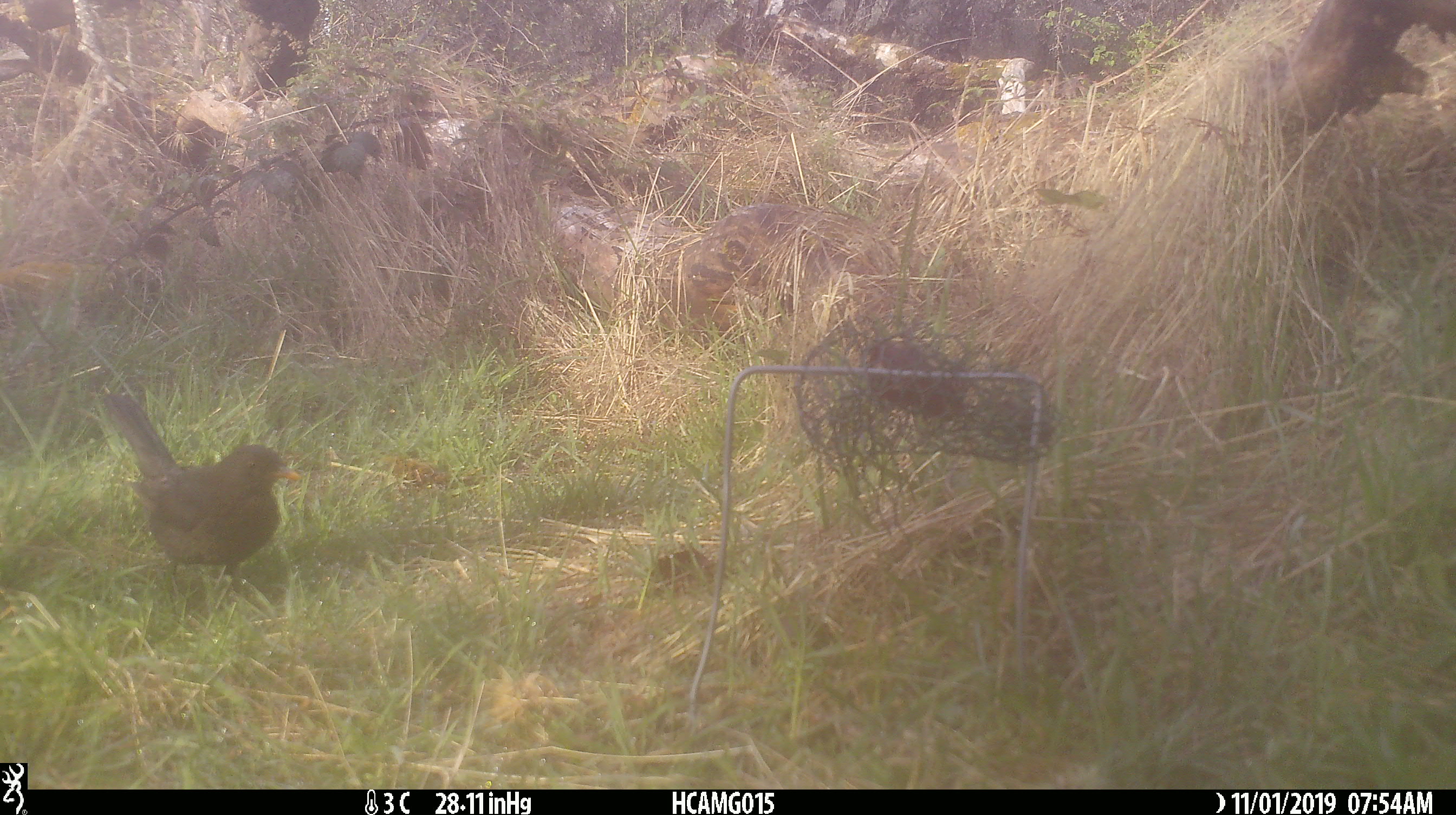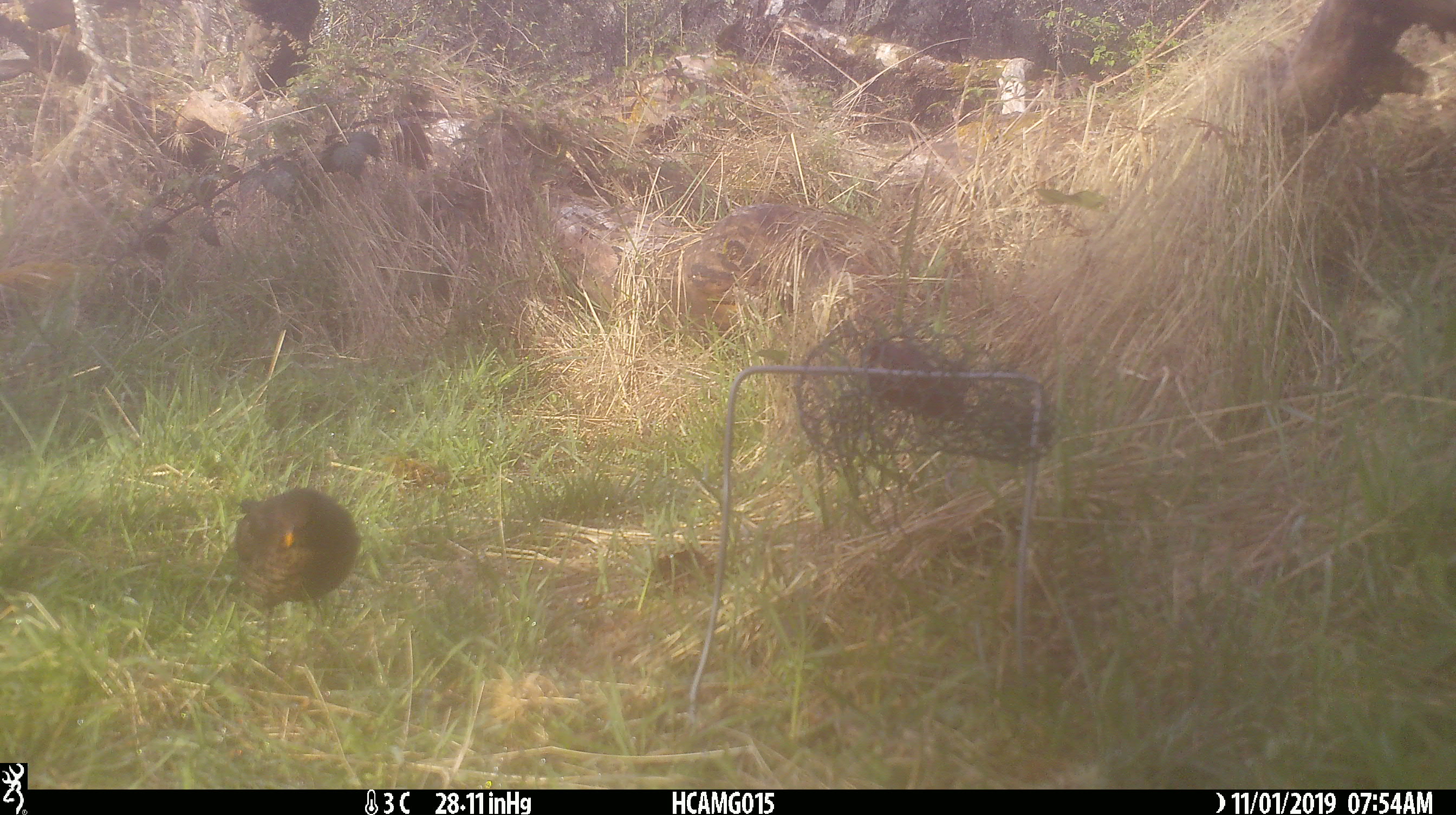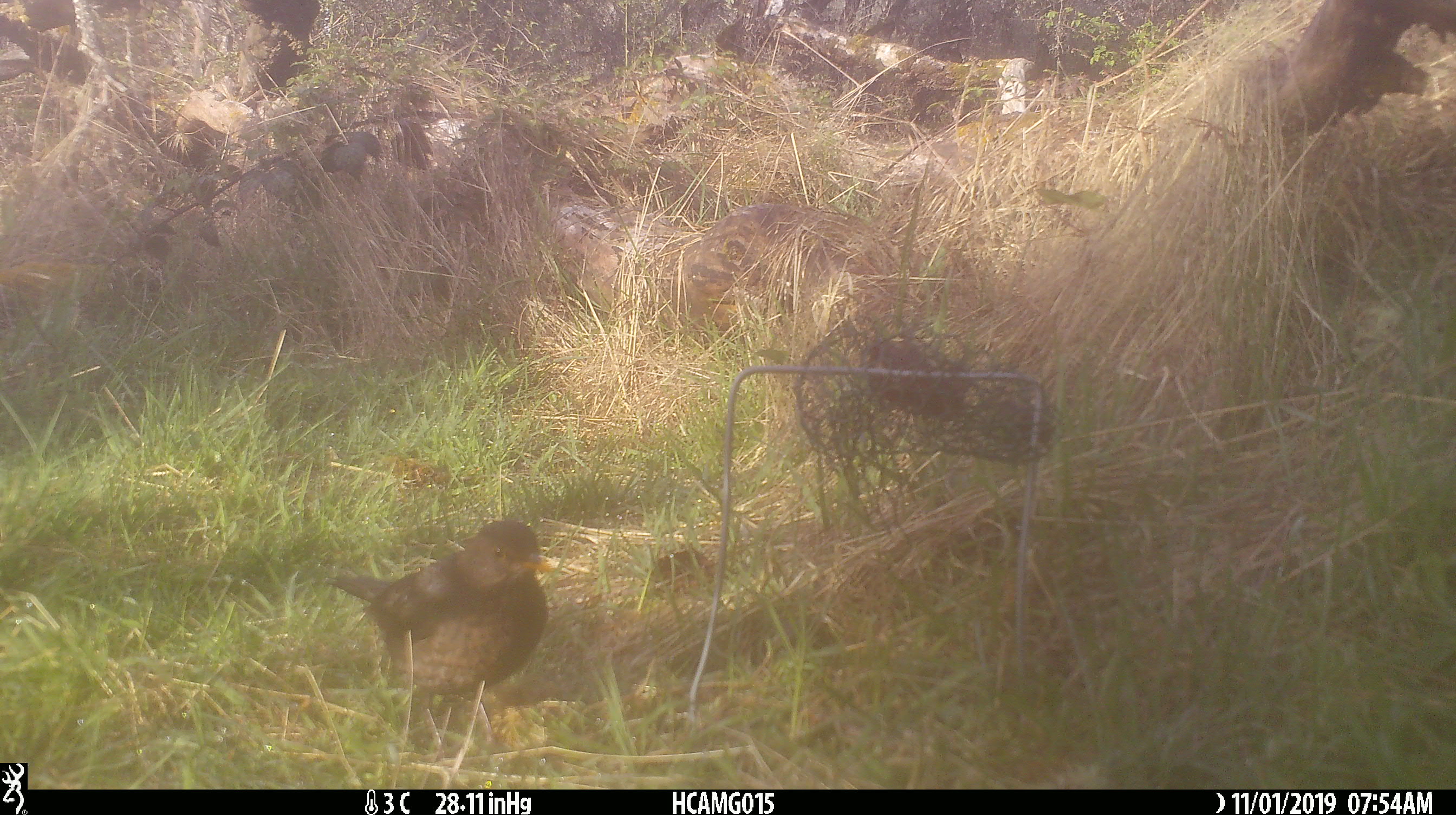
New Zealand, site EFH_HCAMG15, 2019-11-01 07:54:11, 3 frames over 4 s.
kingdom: Animalia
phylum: Chordata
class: Aves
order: Passeriformes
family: Turdidae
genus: Turdus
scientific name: Turdus merula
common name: eurasian blackbird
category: blackbird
Blackbird (eurasian blackbird) (Turdus merula).